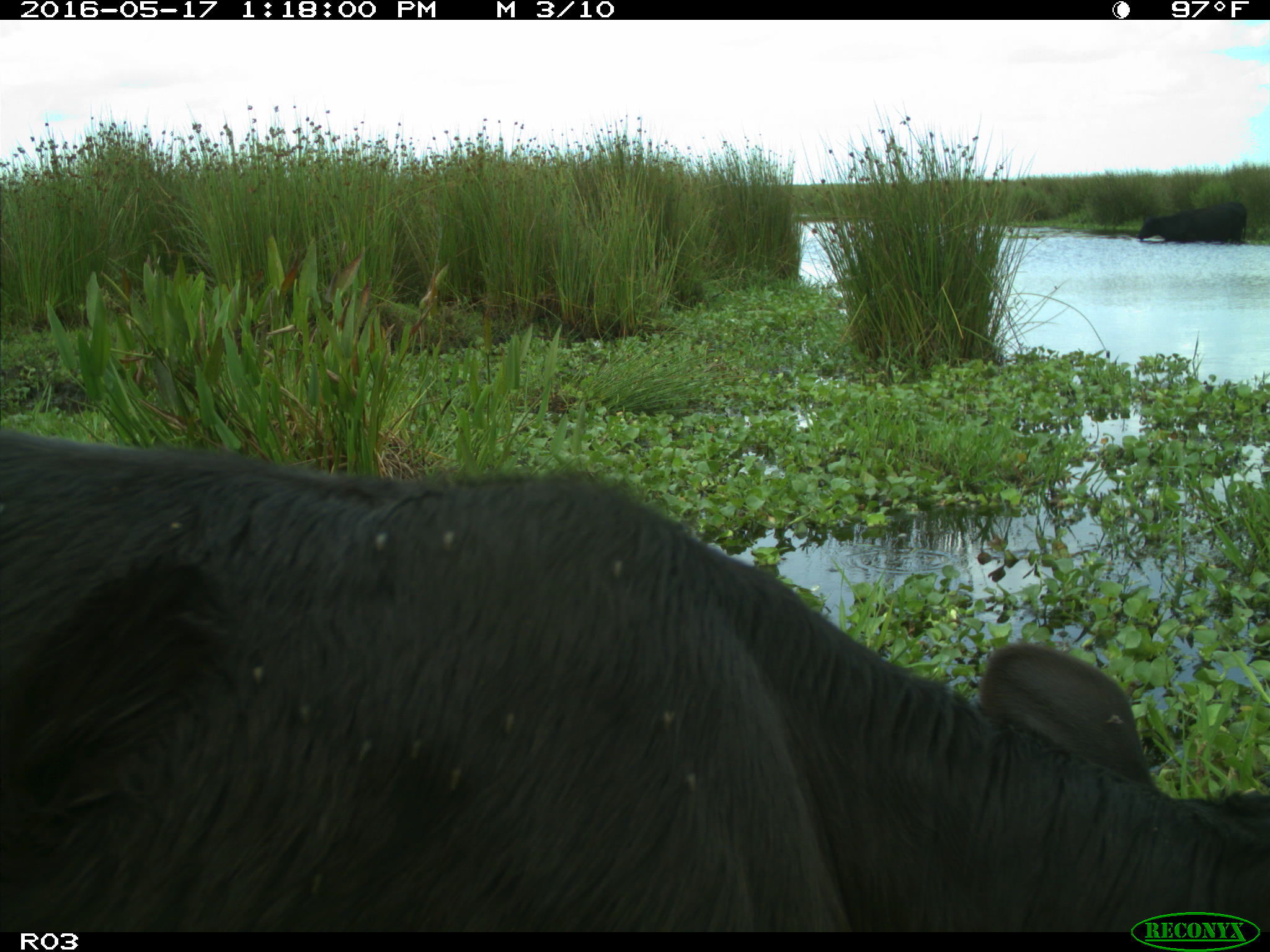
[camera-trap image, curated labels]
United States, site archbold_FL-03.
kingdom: Animalia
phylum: Chordata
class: Mammalia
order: Artiodactyla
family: Bovidae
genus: Bos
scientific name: Bos taurus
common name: domestic cow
Bos taurus (domestic cow).